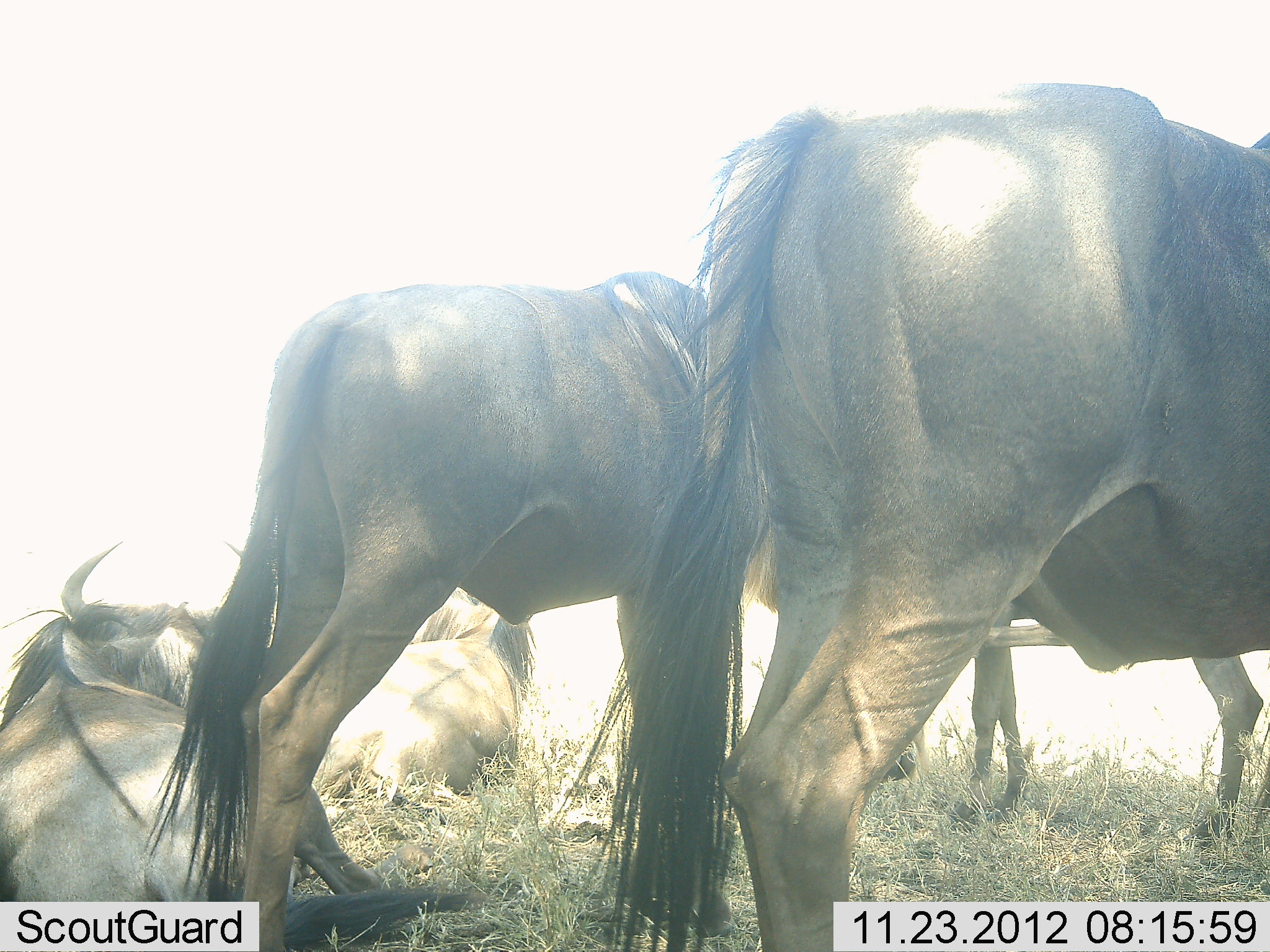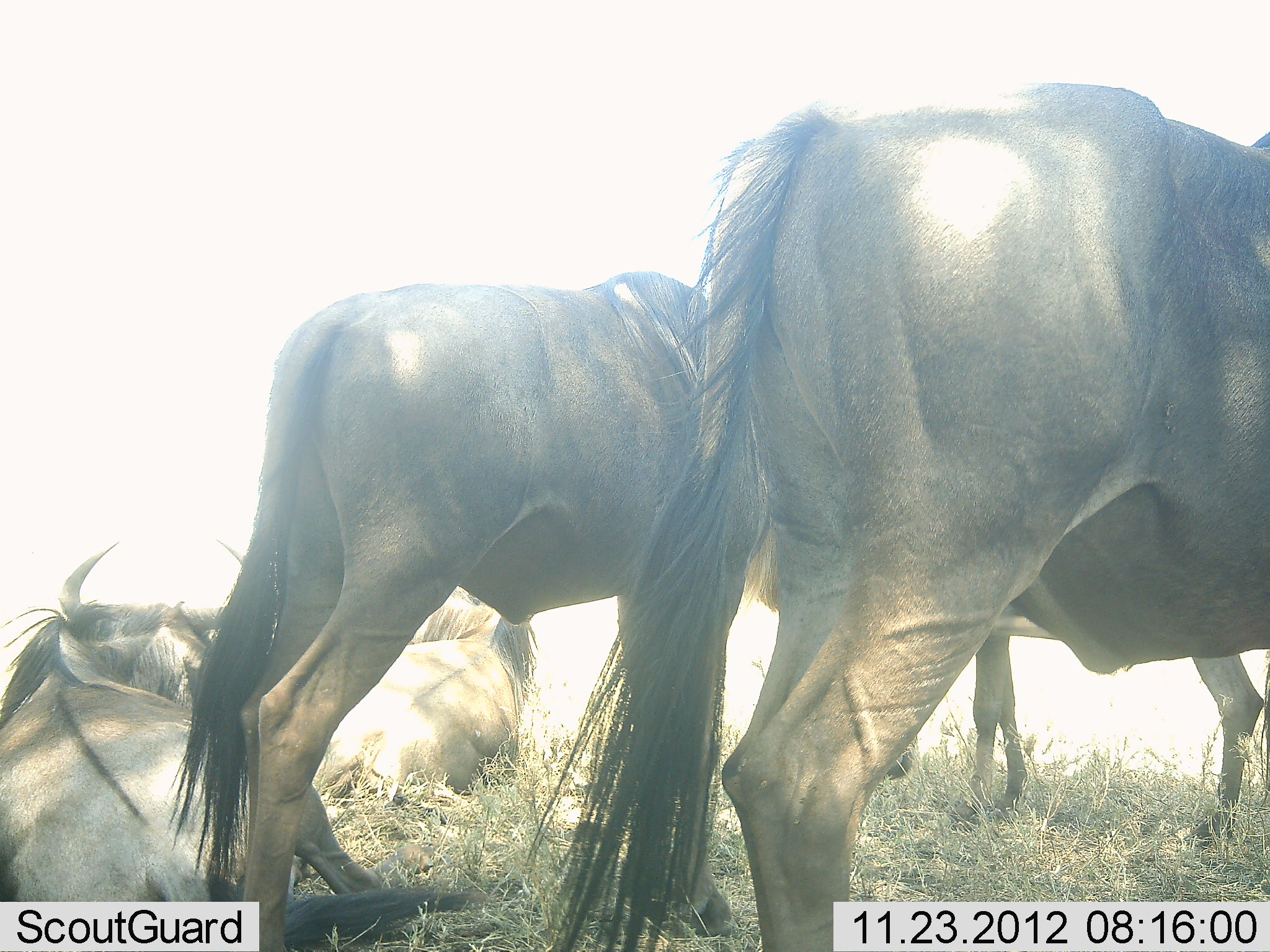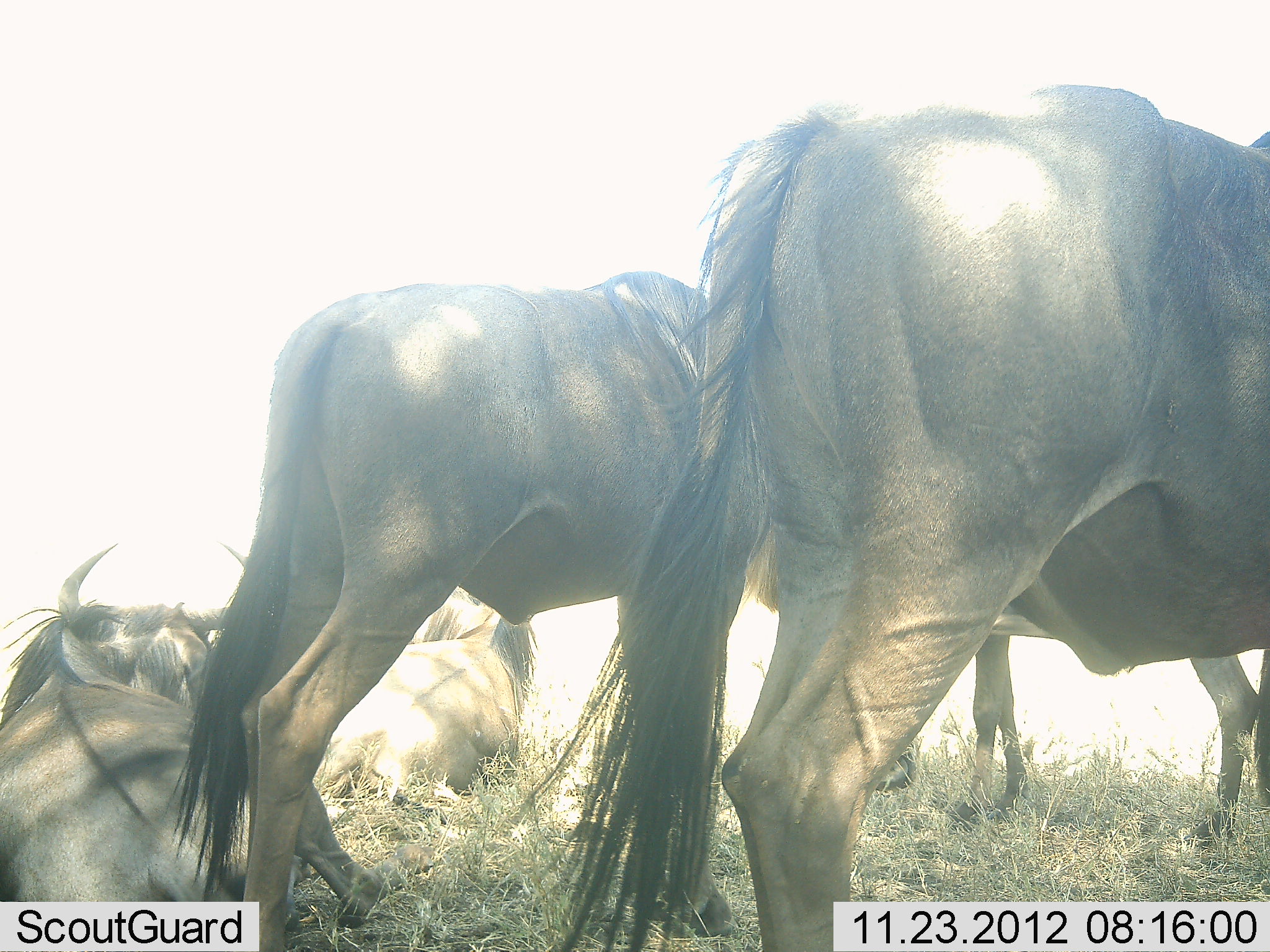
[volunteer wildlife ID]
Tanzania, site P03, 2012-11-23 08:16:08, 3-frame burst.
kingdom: Animalia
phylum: Chordata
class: Mammalia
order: Artiodactyla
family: Bovidae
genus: Connochaetes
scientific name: Connochaetes taurinus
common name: blue wildebeest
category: wildebeest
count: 5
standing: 80%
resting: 100%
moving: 0%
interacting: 0%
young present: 10%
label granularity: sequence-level